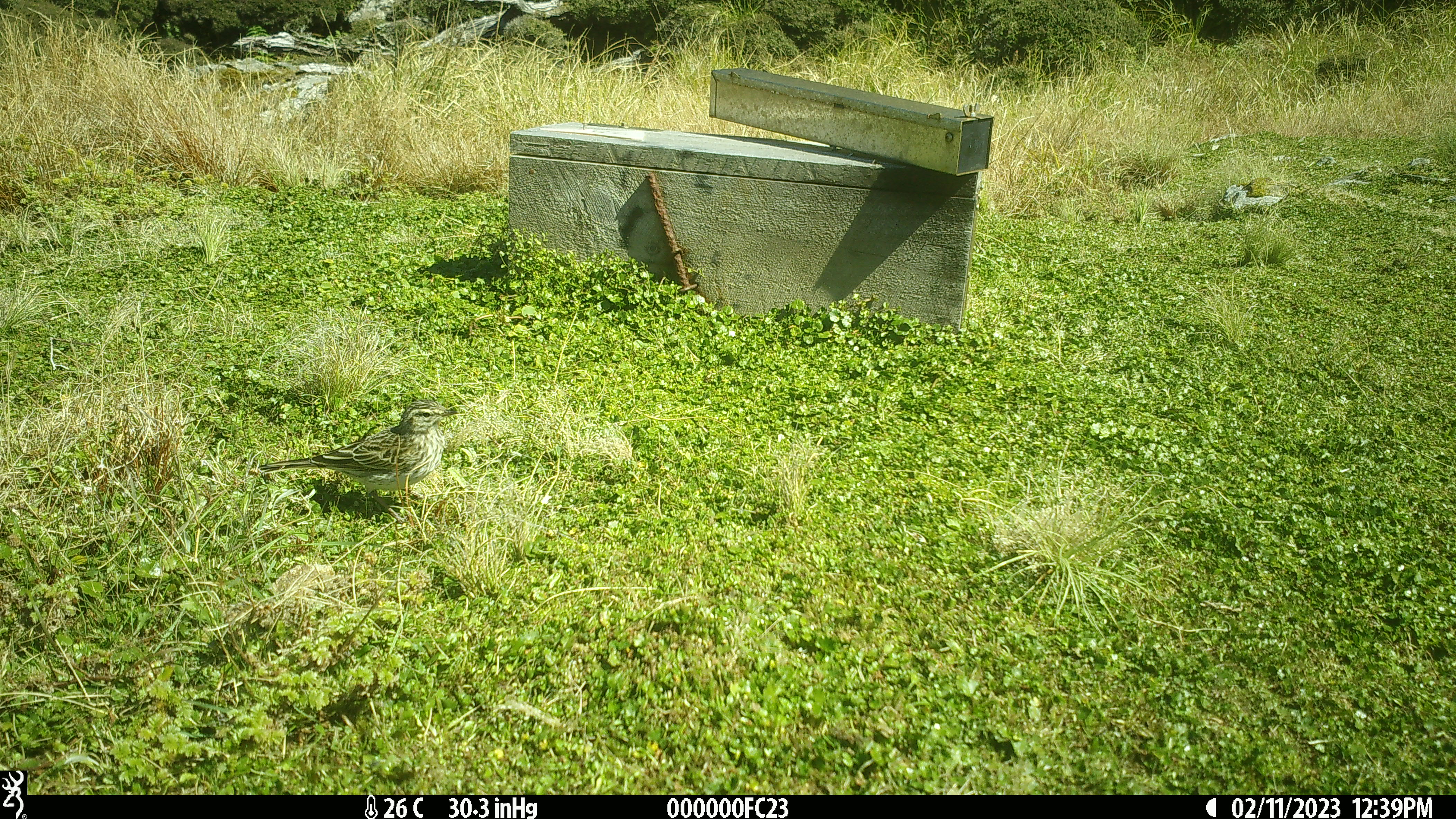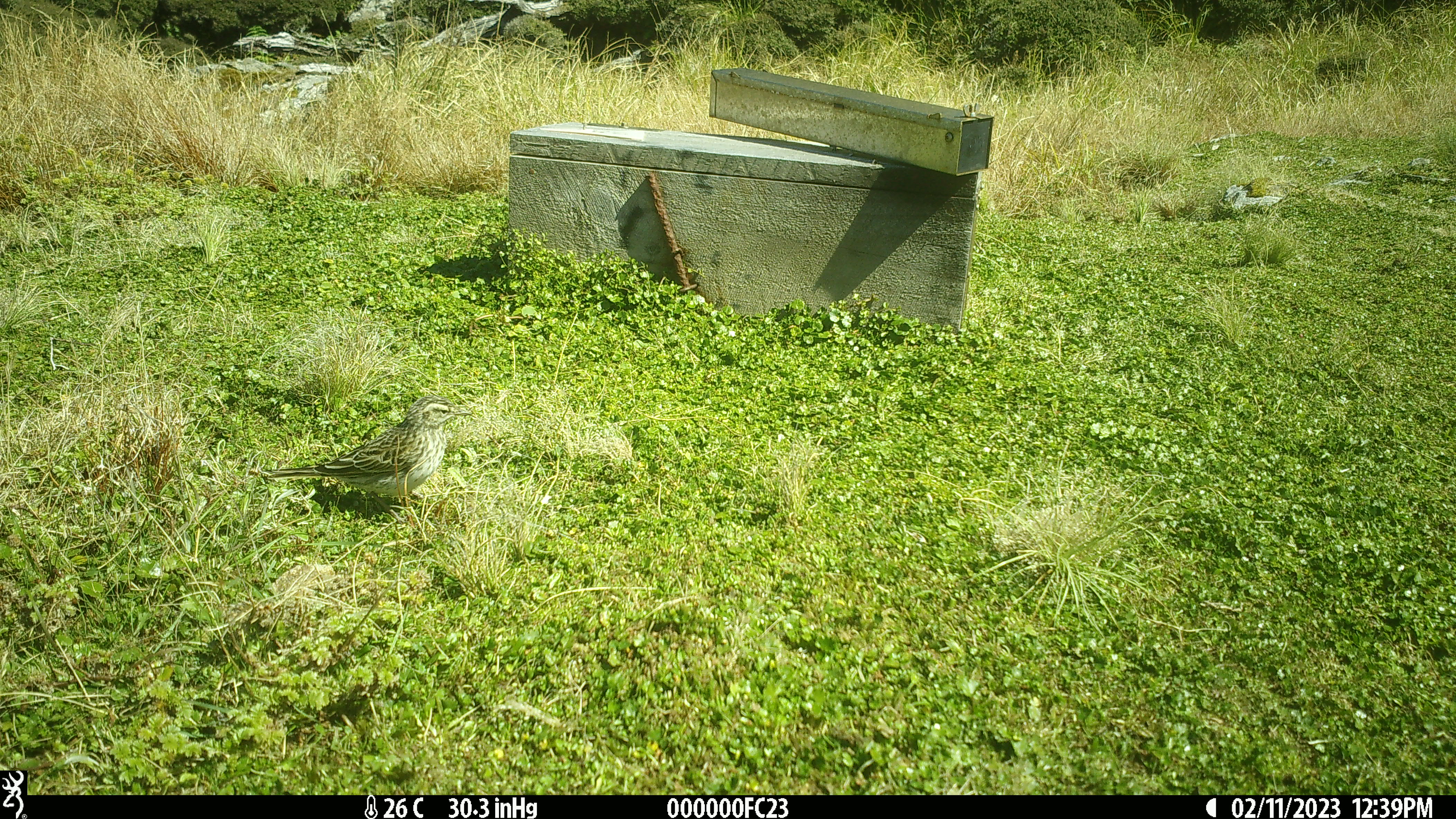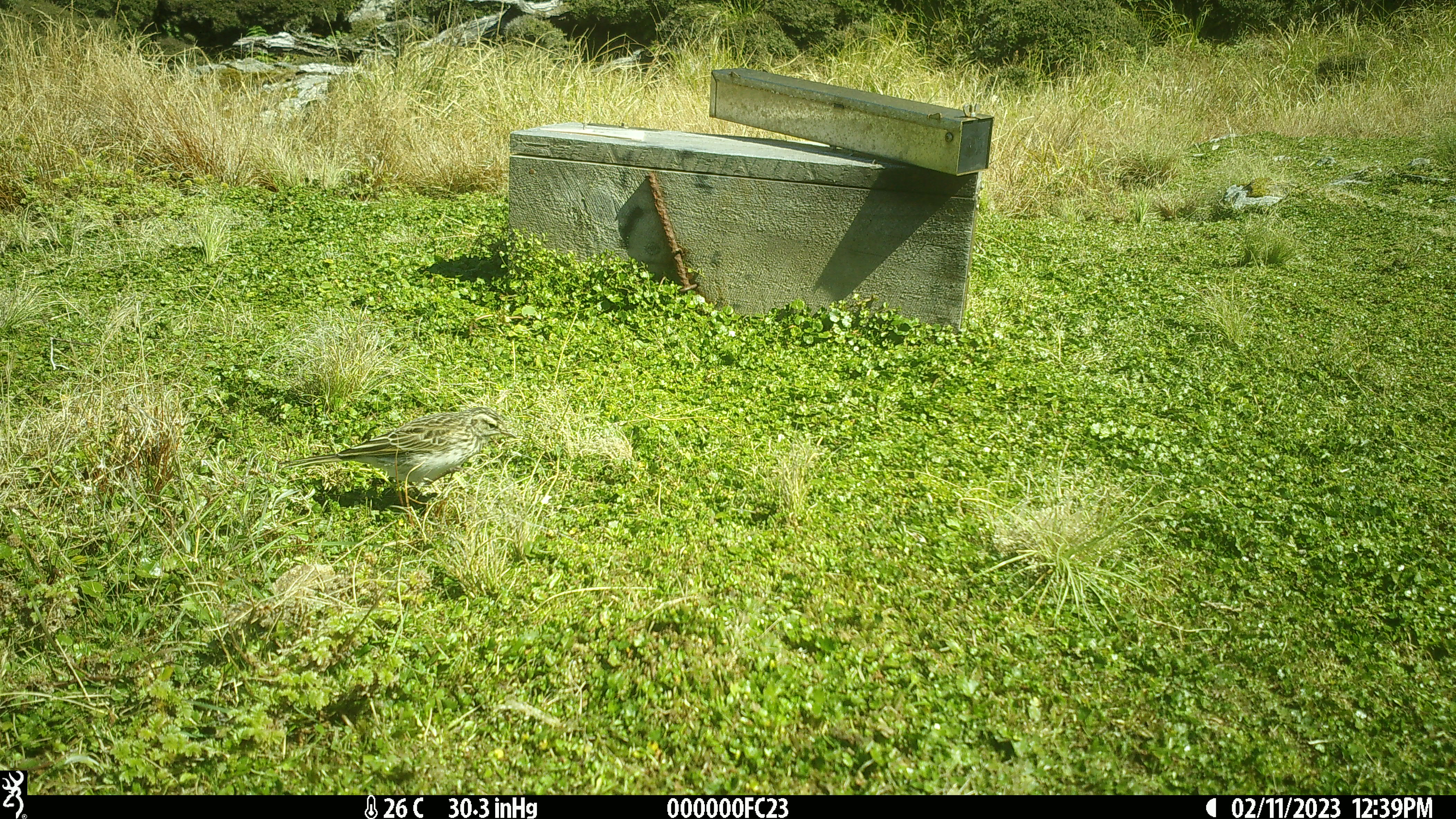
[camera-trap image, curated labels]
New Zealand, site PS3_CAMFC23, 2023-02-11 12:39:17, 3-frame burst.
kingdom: Animalia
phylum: Chordata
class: Aves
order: Passeriformes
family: Motacillidae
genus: Anthus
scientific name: Anthus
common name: pipit